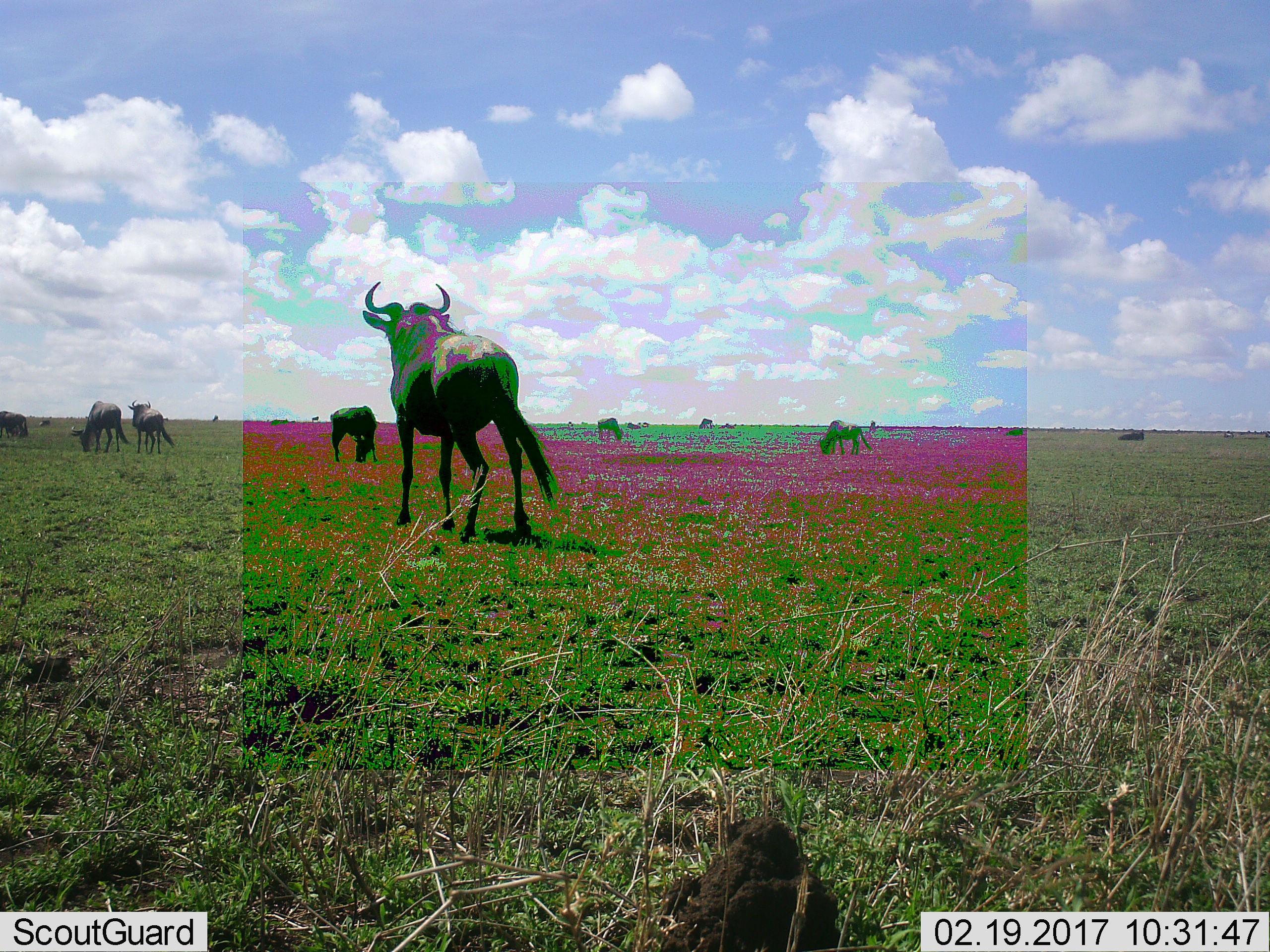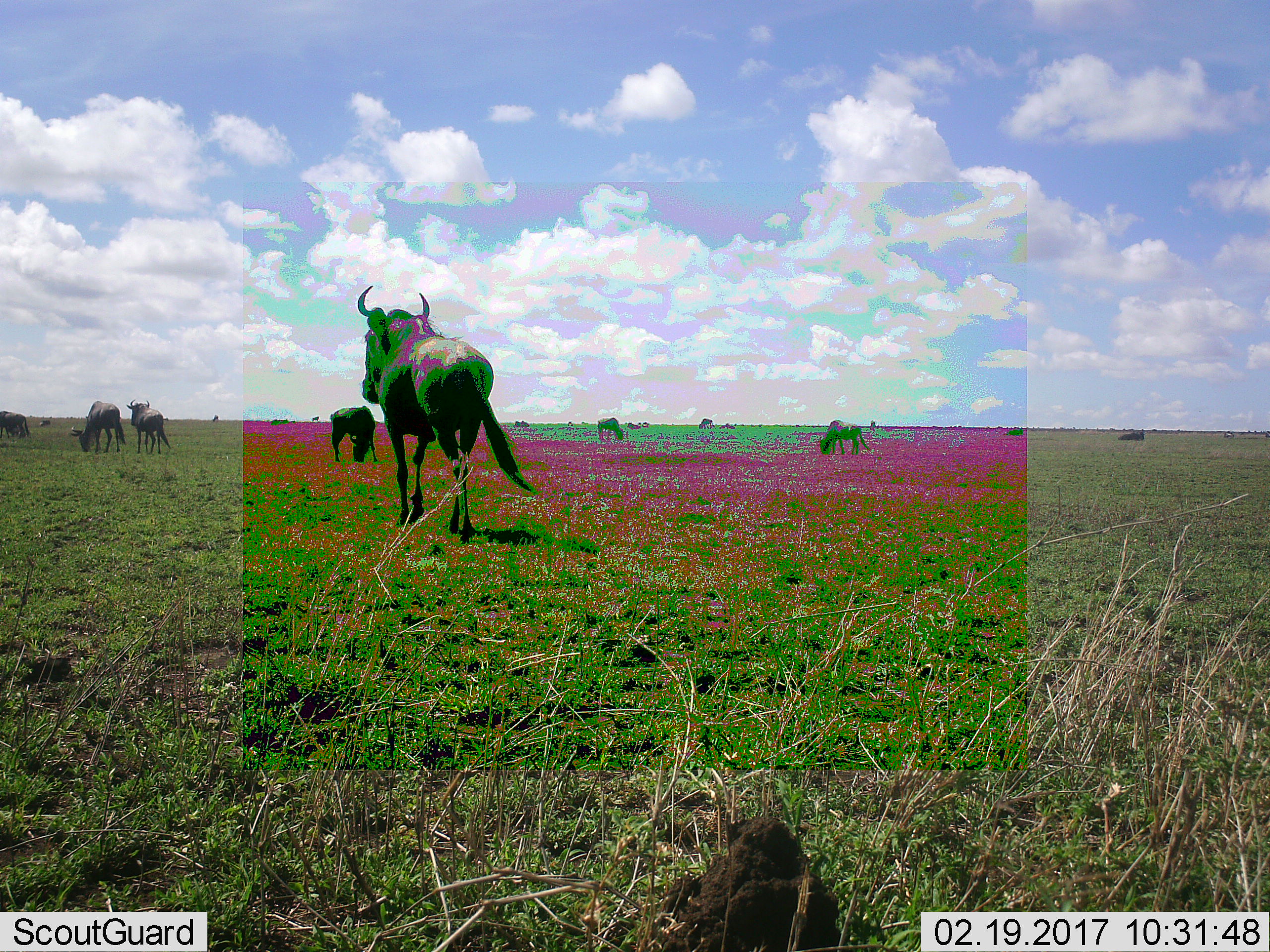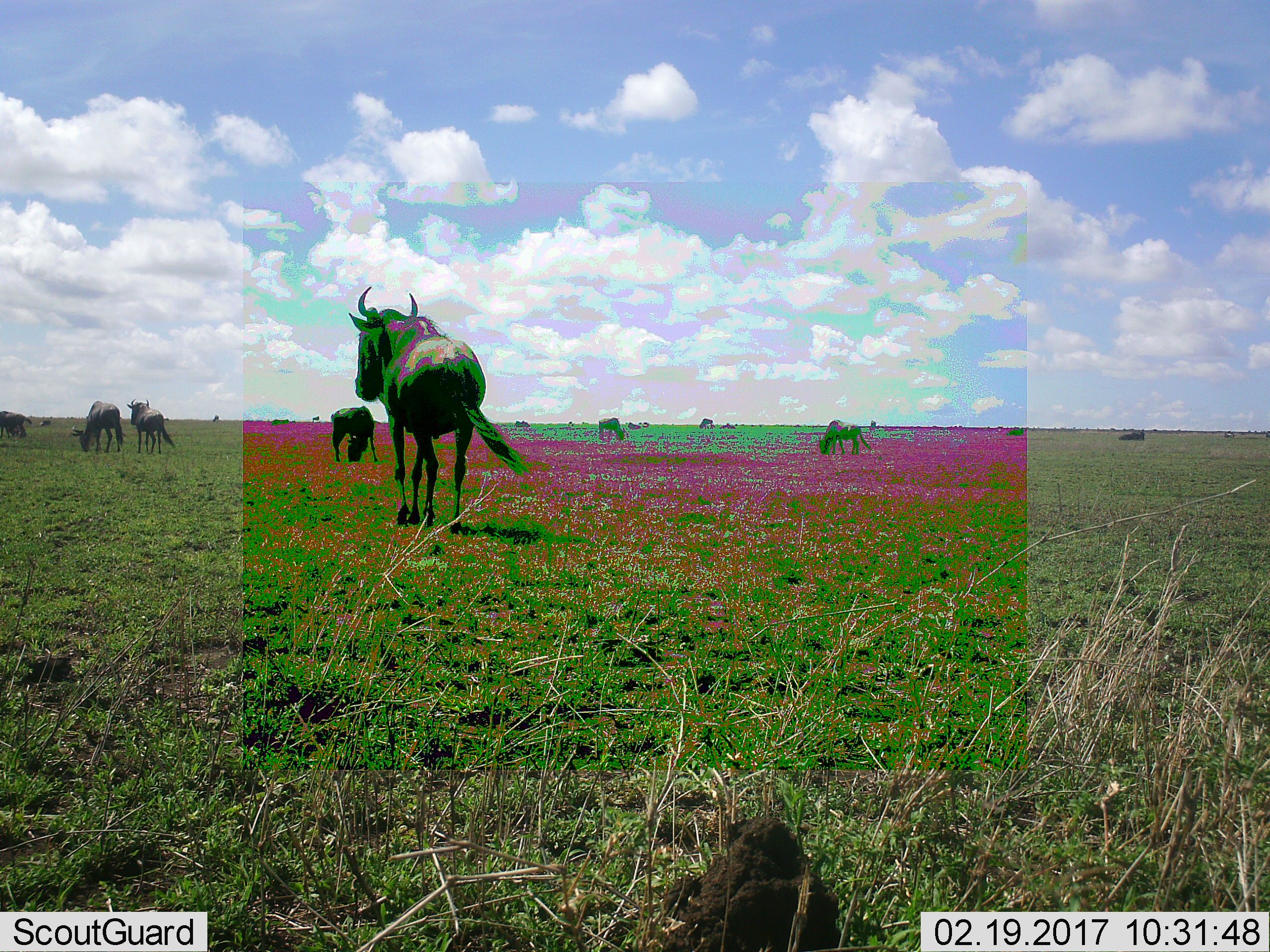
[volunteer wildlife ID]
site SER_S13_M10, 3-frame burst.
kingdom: Animalia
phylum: Chordata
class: Mammalia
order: Artiodactyla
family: Bovidae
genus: Connochaetes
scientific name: Connochaetes taurinus taurinus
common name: blue wildebeest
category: wildebeestblue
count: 9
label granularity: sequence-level